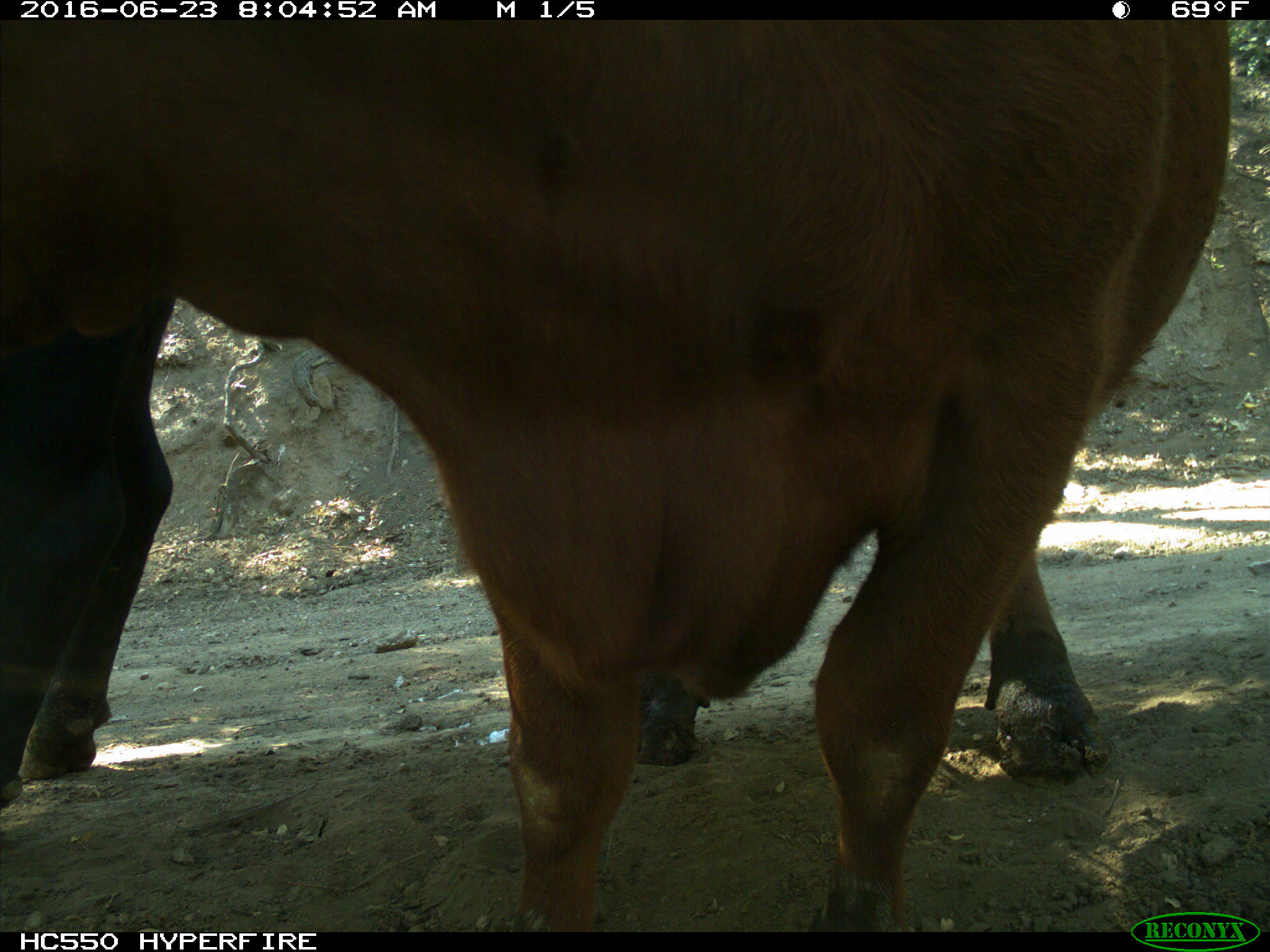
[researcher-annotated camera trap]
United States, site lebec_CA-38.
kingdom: Animalia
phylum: Chordata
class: Mammalia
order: Artiodactyla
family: Bovidae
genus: Bos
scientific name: Bos taurus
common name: domestic cow